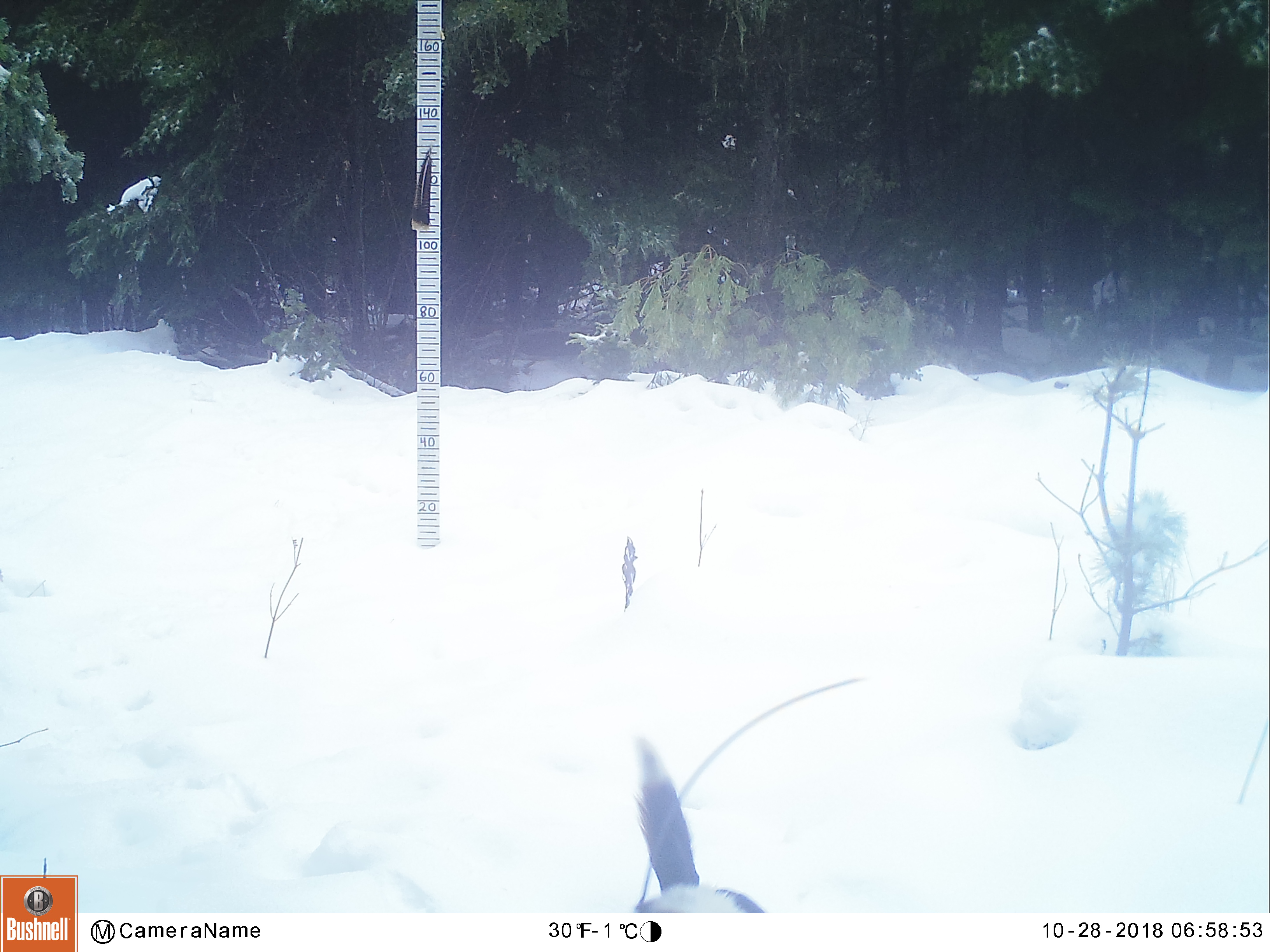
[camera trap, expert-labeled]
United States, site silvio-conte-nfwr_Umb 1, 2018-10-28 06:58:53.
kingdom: Animalia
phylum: Chordata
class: Mammalia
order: Carnivora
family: Canidae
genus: Canis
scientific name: Canis familiaris familiaris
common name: domestic dog